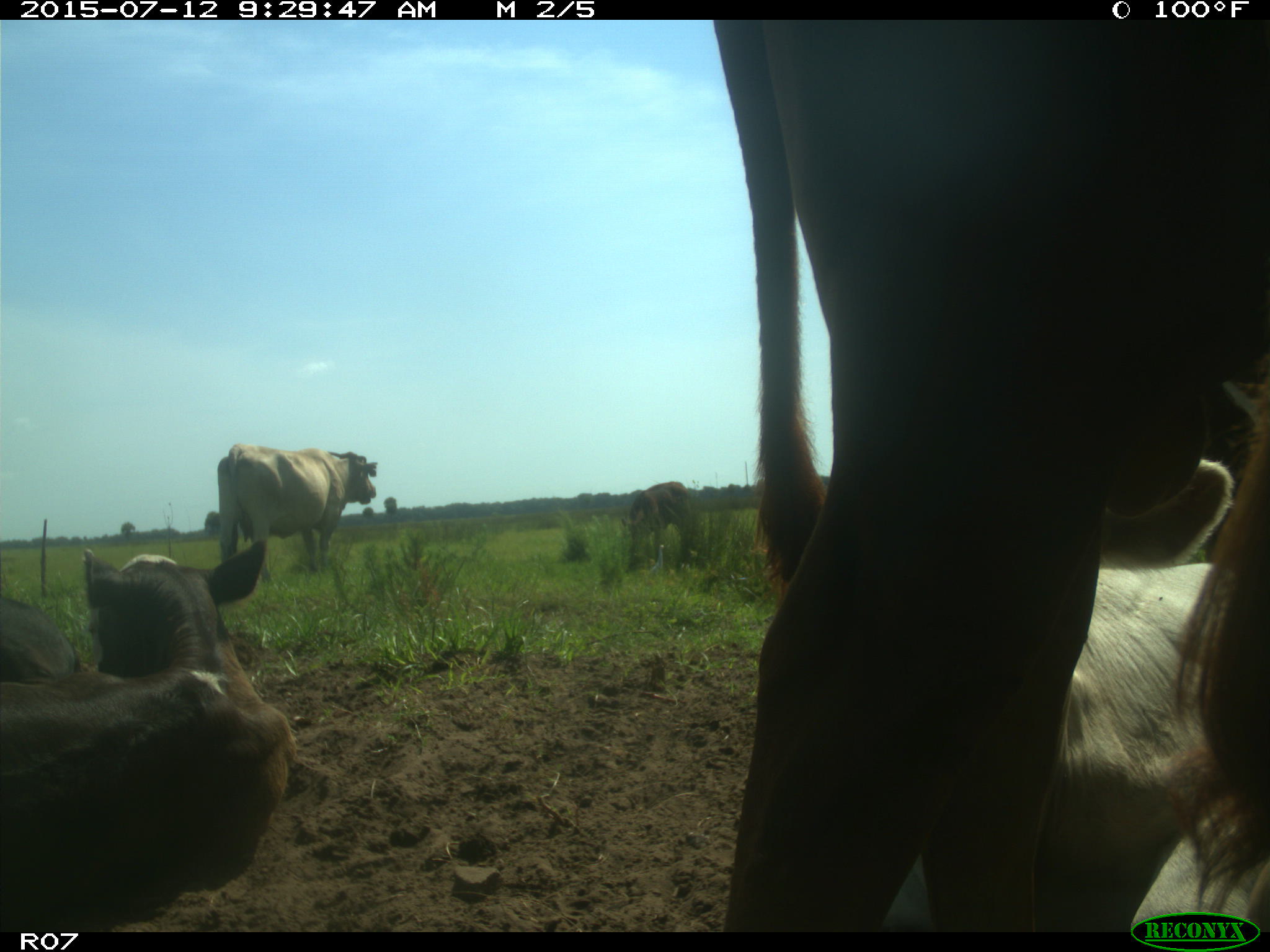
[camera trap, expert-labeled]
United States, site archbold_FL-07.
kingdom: Animalia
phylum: Chordata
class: Mammalia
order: Artiodactyla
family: Bovidae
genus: Bos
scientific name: Bos taurus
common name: domestic cow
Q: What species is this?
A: Bos taurus (domestic cow).